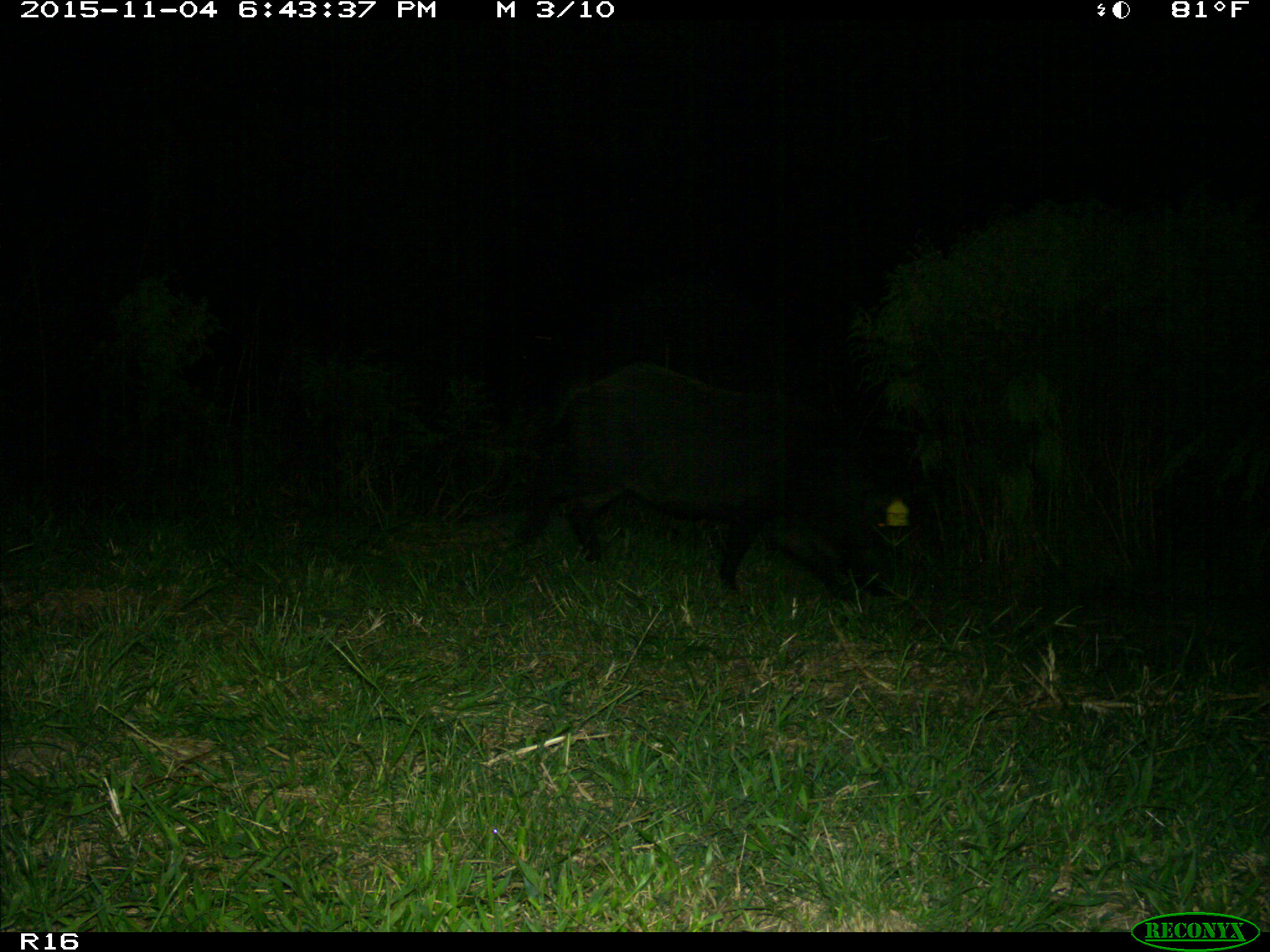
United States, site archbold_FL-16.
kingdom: Animalia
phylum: Chordata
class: Mammalia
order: Artiodactyla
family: Suidae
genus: Sus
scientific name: Sus scrofa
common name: wild boar